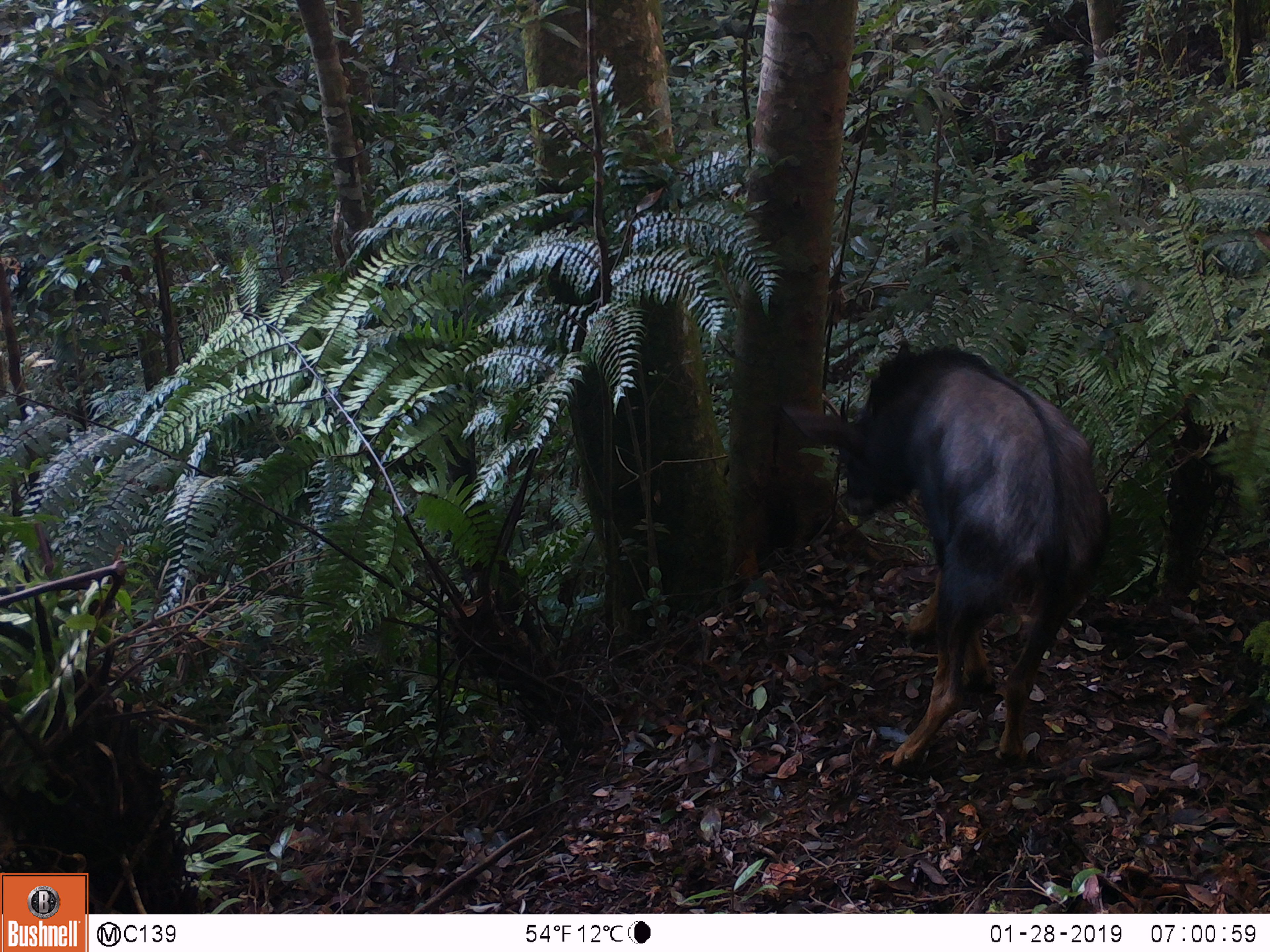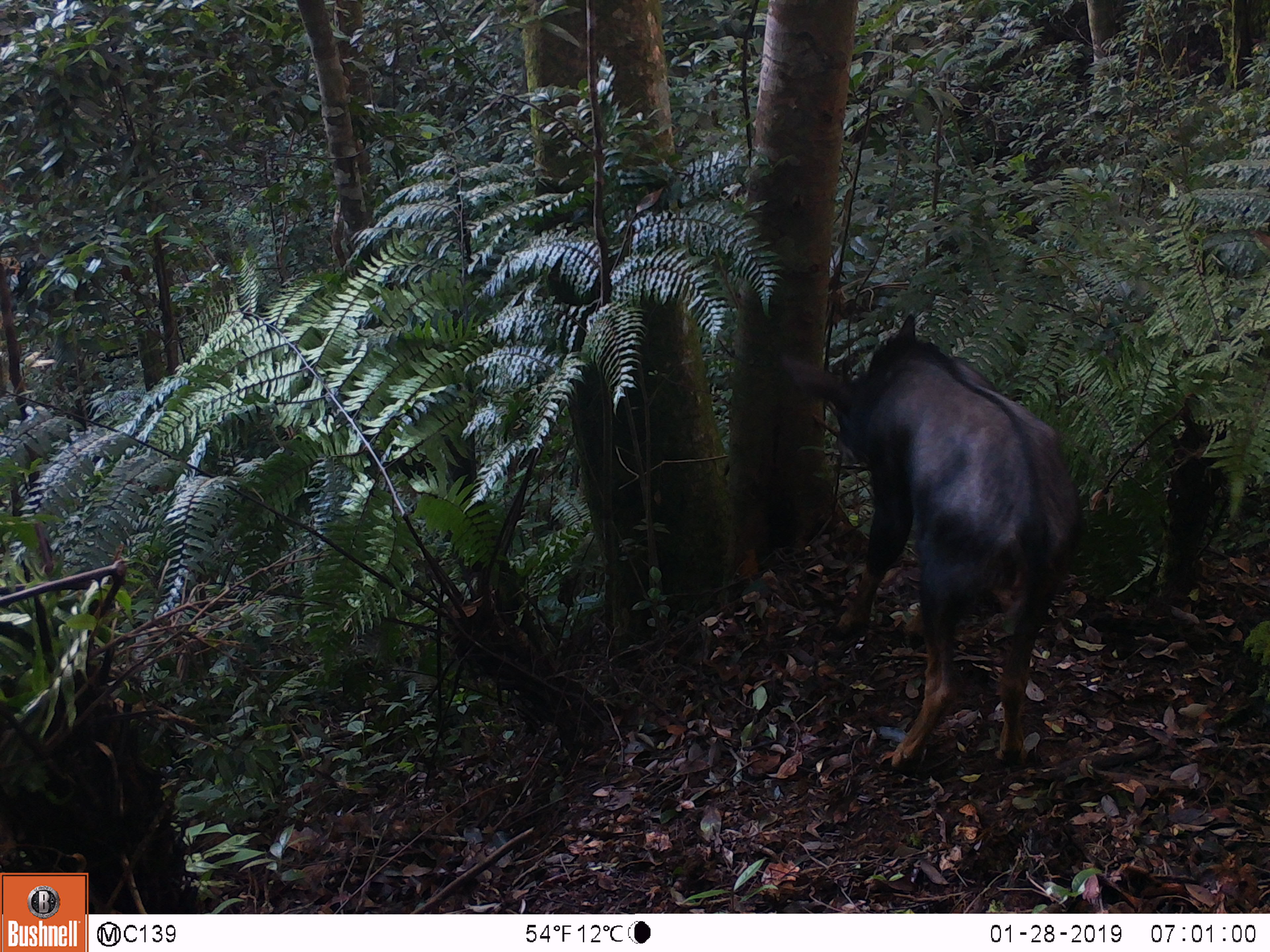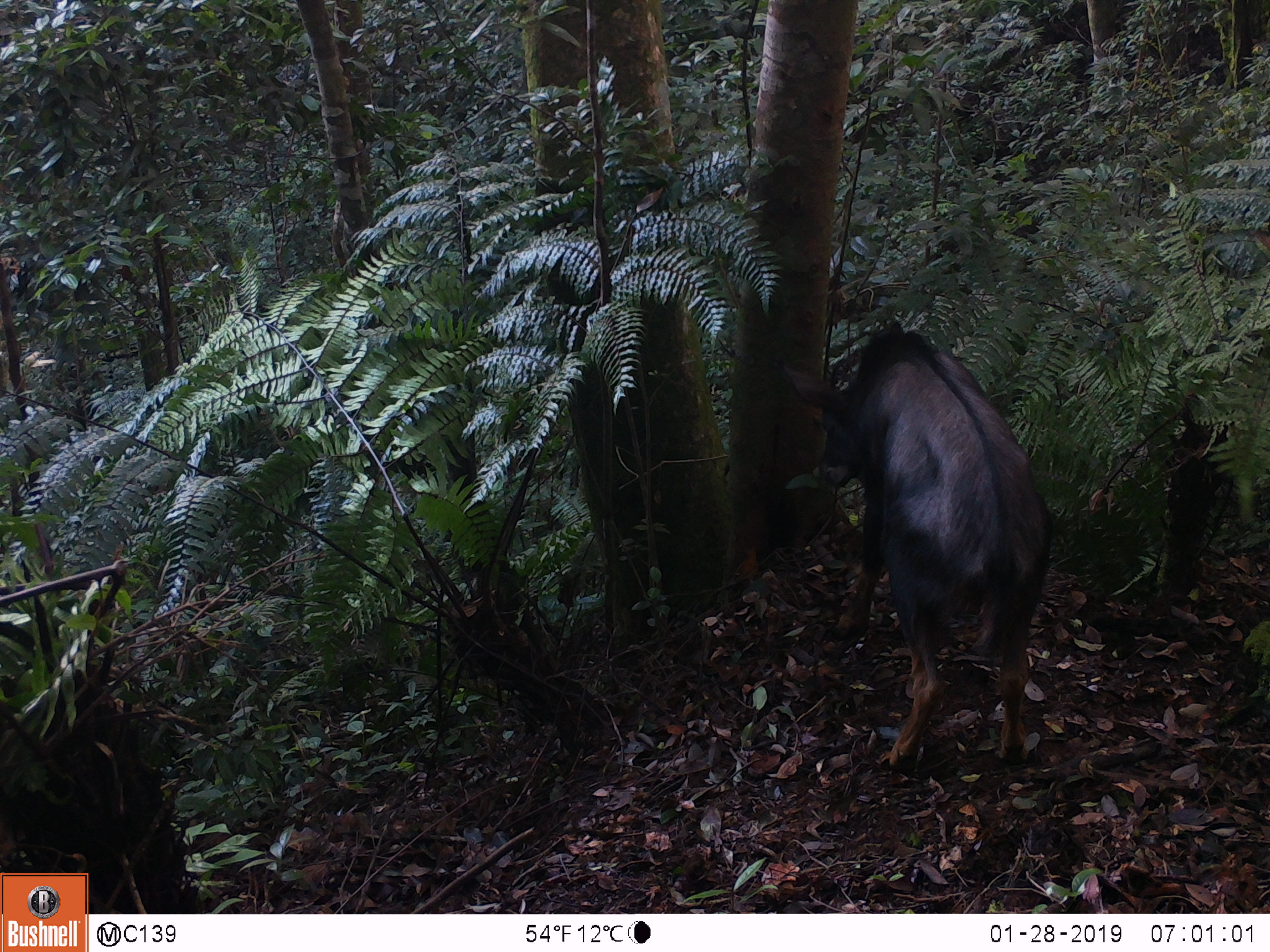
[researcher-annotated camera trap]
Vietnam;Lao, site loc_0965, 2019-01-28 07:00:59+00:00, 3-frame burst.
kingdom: Animalia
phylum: Chordata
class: Mammalia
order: Artiodactyla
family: Bovidae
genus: Capricornis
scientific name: Capricornis sumatraensis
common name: chinese serow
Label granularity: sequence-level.